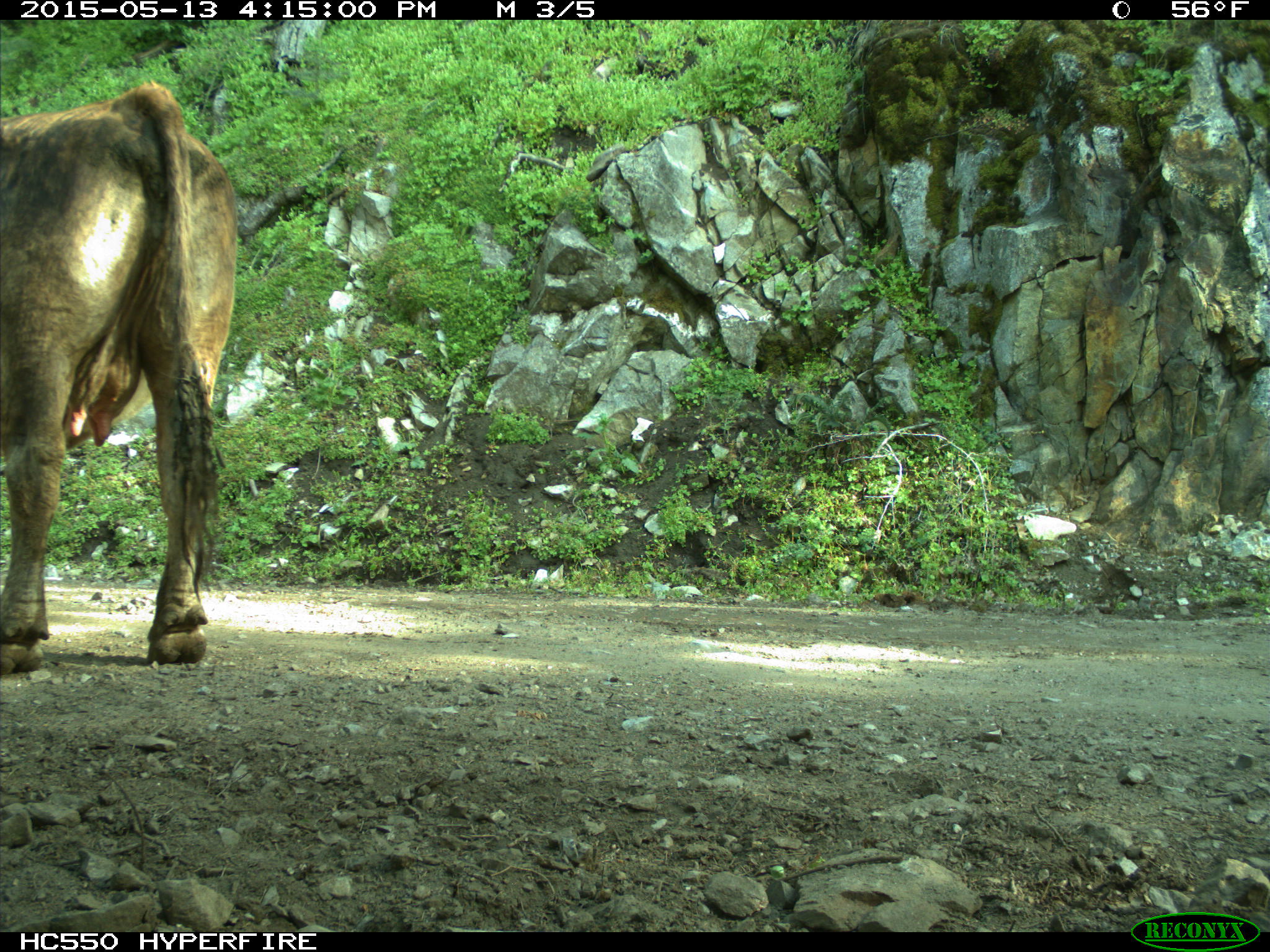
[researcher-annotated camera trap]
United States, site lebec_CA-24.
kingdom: Animalia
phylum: Chordata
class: Mammalia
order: Artiodactyla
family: Bovidae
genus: Bos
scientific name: Bos taurus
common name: domestic cow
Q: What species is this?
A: Bos taurus (domestic cow).